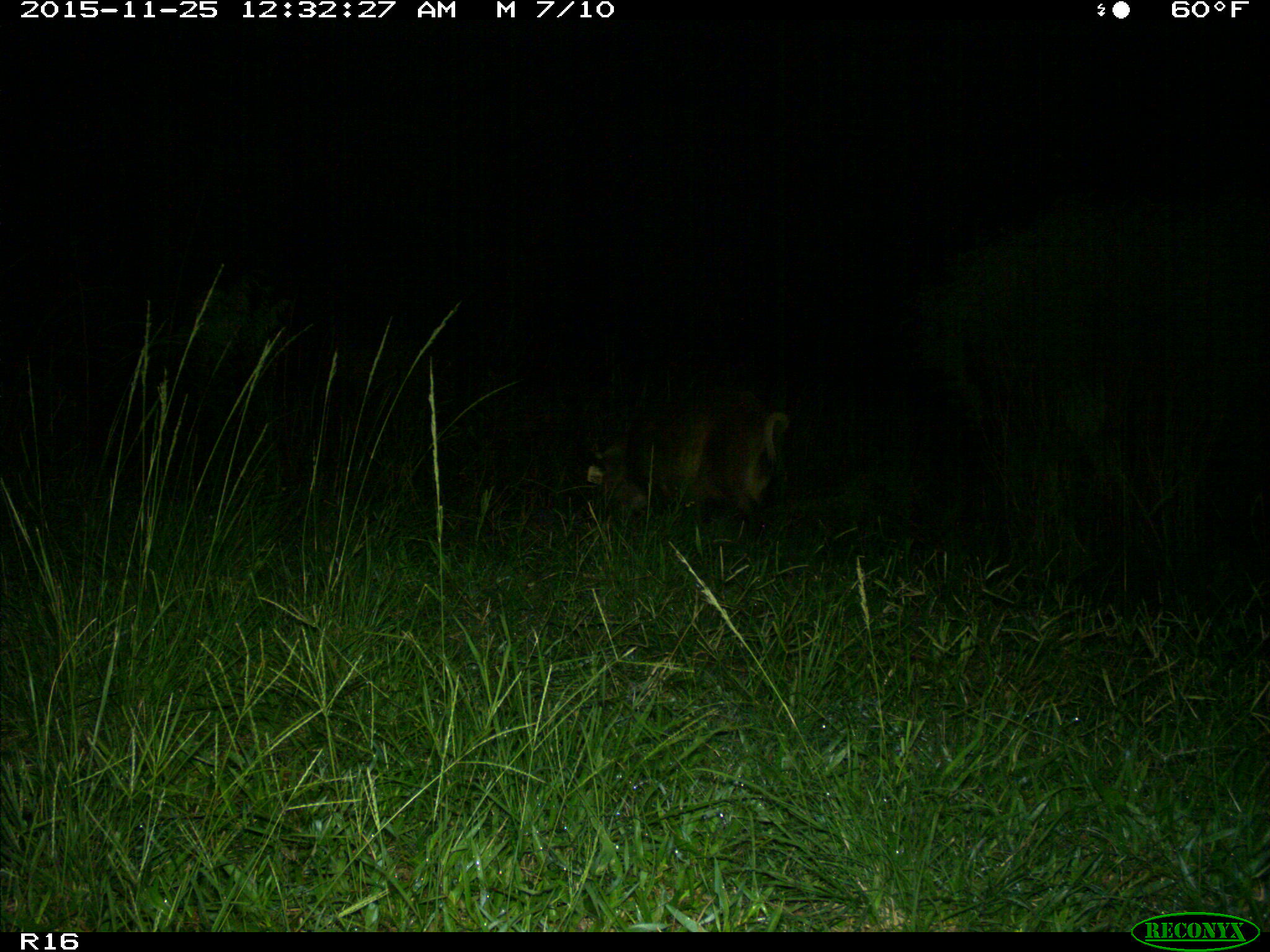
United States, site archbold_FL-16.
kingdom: Animalia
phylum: Chordata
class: Mammalia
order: Artiodactyla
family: Suidae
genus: Sus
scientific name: Sus scrofa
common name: wild boar